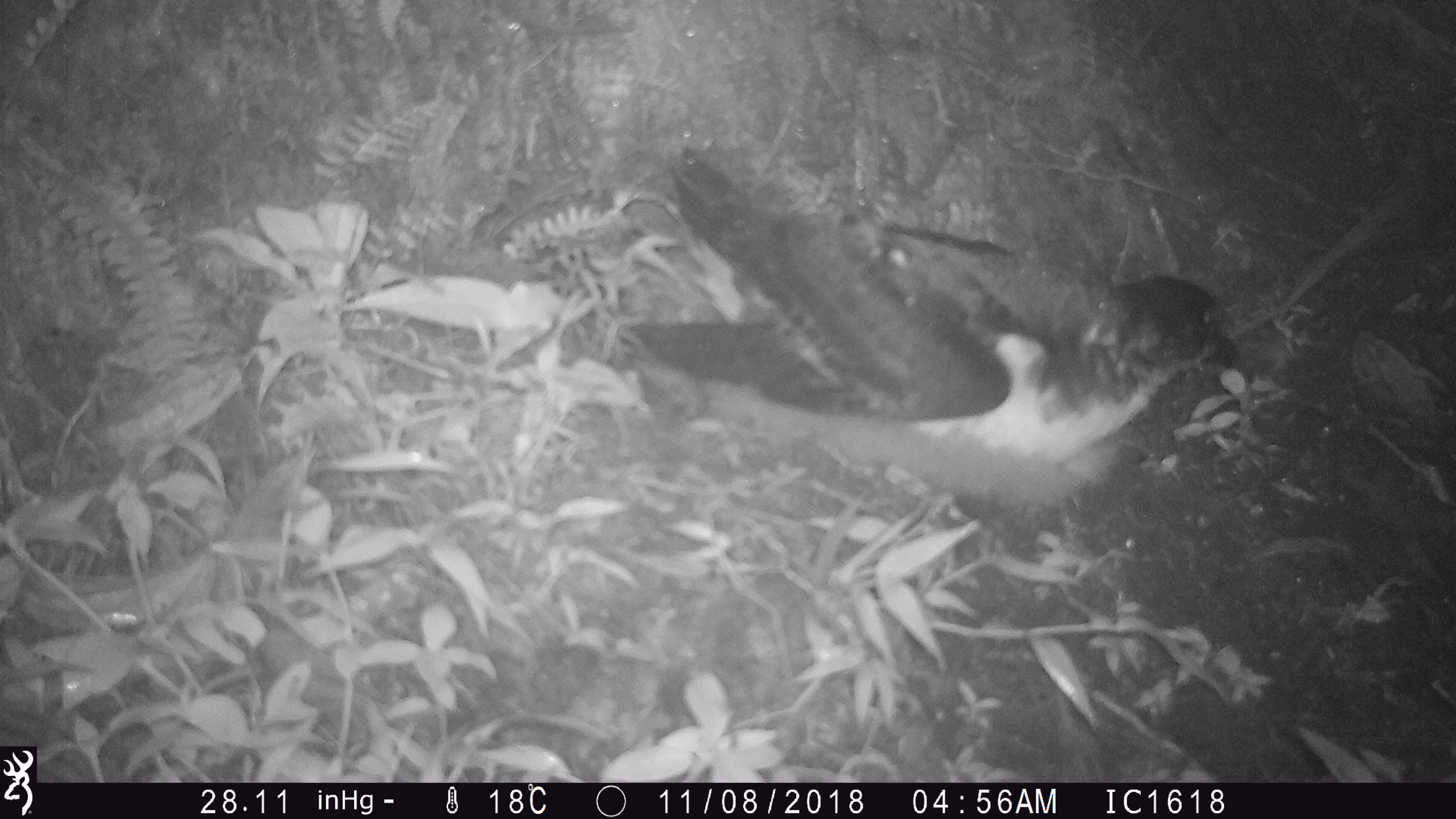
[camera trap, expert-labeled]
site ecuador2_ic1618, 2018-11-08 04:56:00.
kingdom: Animalia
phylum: Chordata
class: Aves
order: Procellariiformes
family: Procellariidae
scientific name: Procellariidae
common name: petrel chick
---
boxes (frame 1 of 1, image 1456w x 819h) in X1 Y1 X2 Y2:
petrel chick: 612 142 1244 541